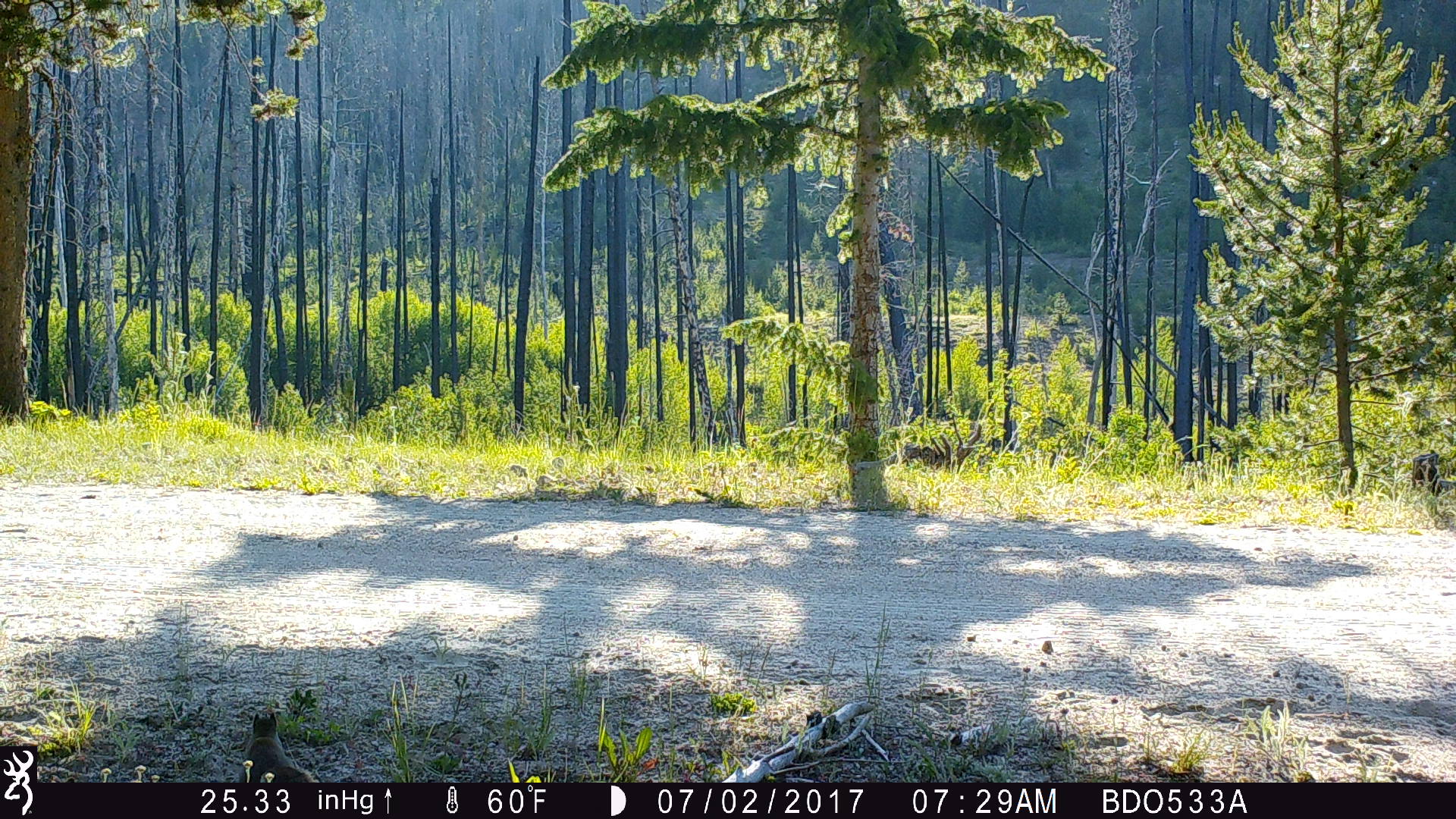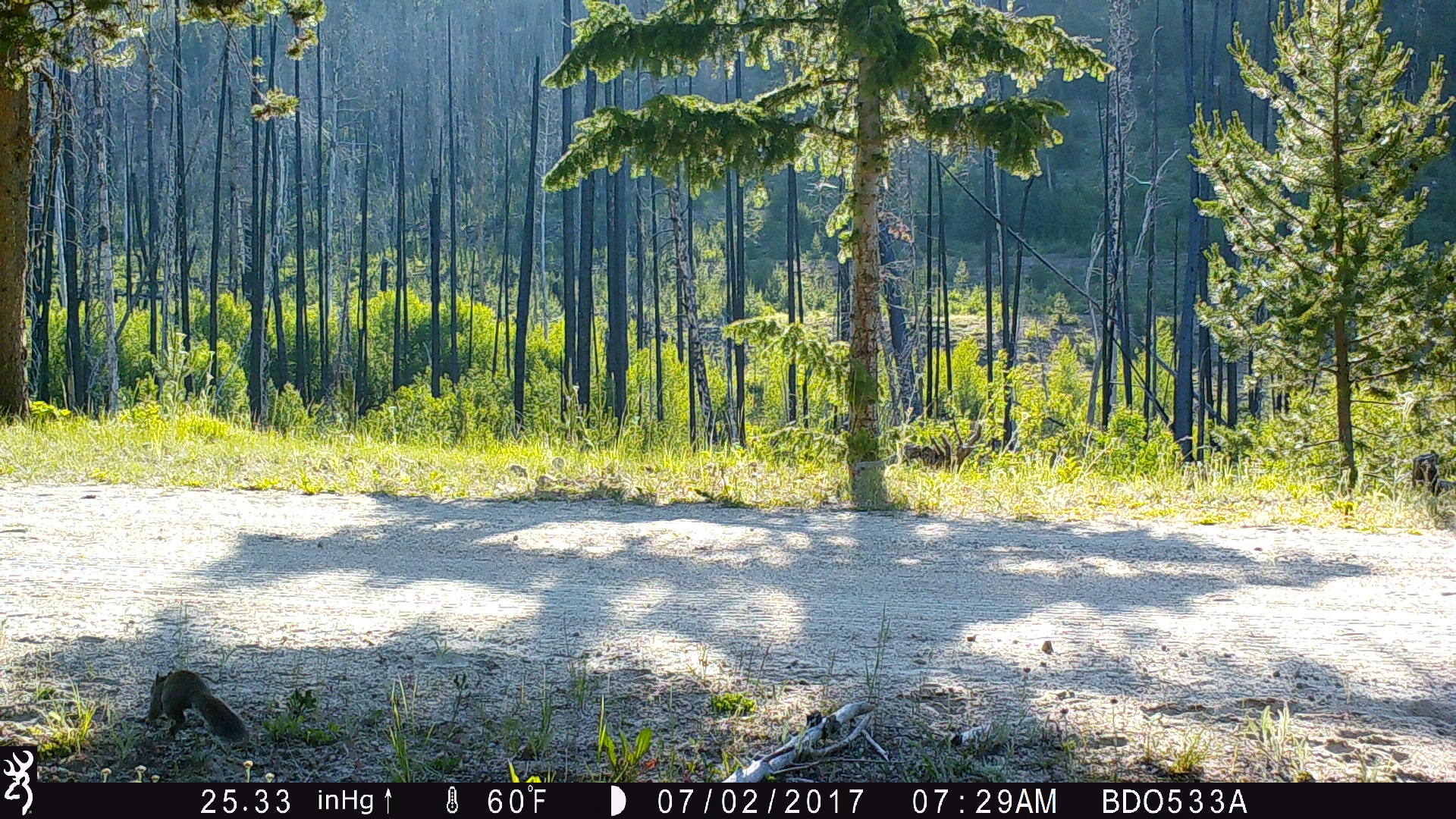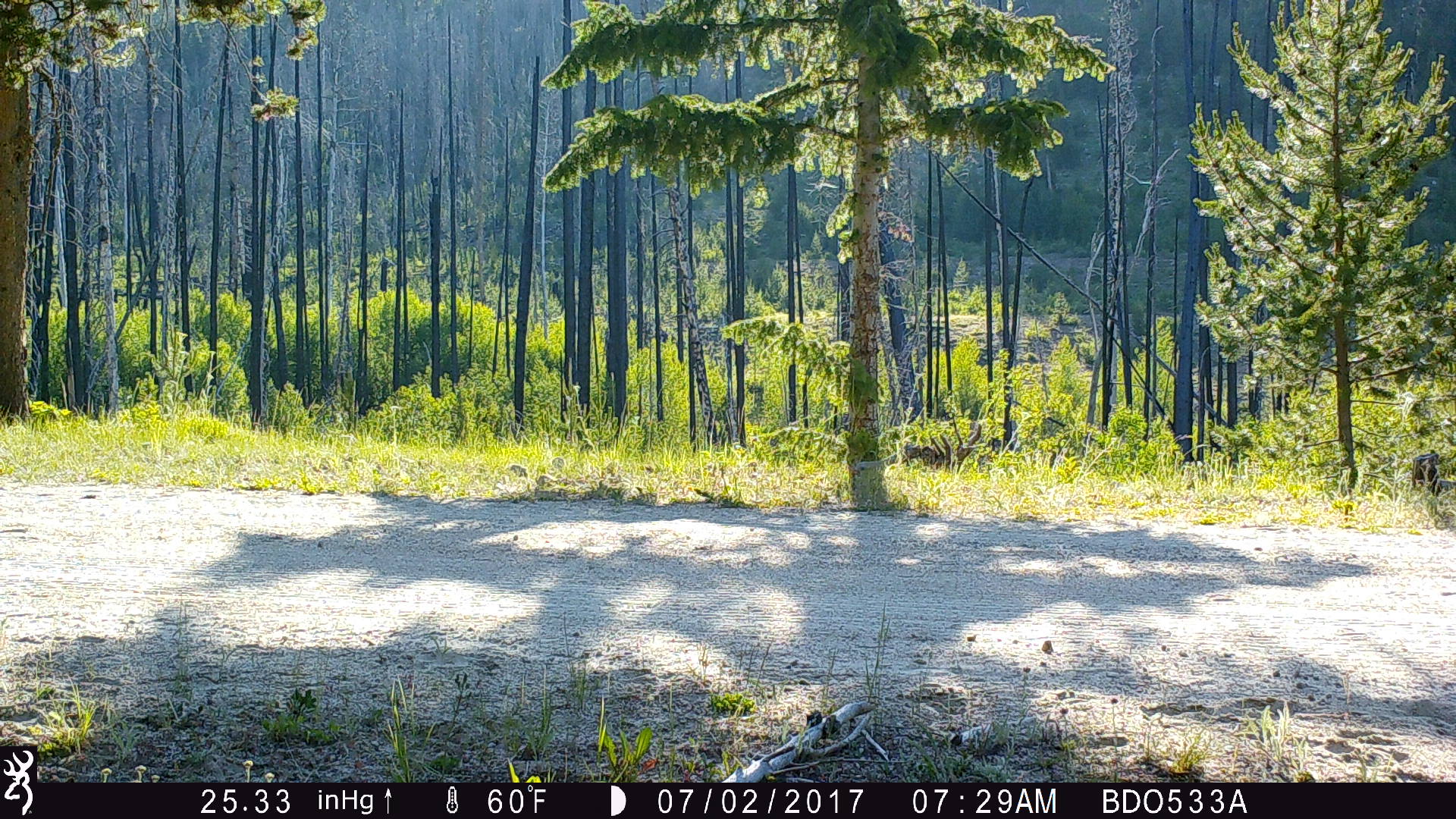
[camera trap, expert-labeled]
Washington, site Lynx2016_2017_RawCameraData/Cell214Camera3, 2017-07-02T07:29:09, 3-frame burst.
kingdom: Animalia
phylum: Chordata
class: Mammalia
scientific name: Mammalia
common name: small mammal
Small mammal (Mammalia). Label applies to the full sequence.